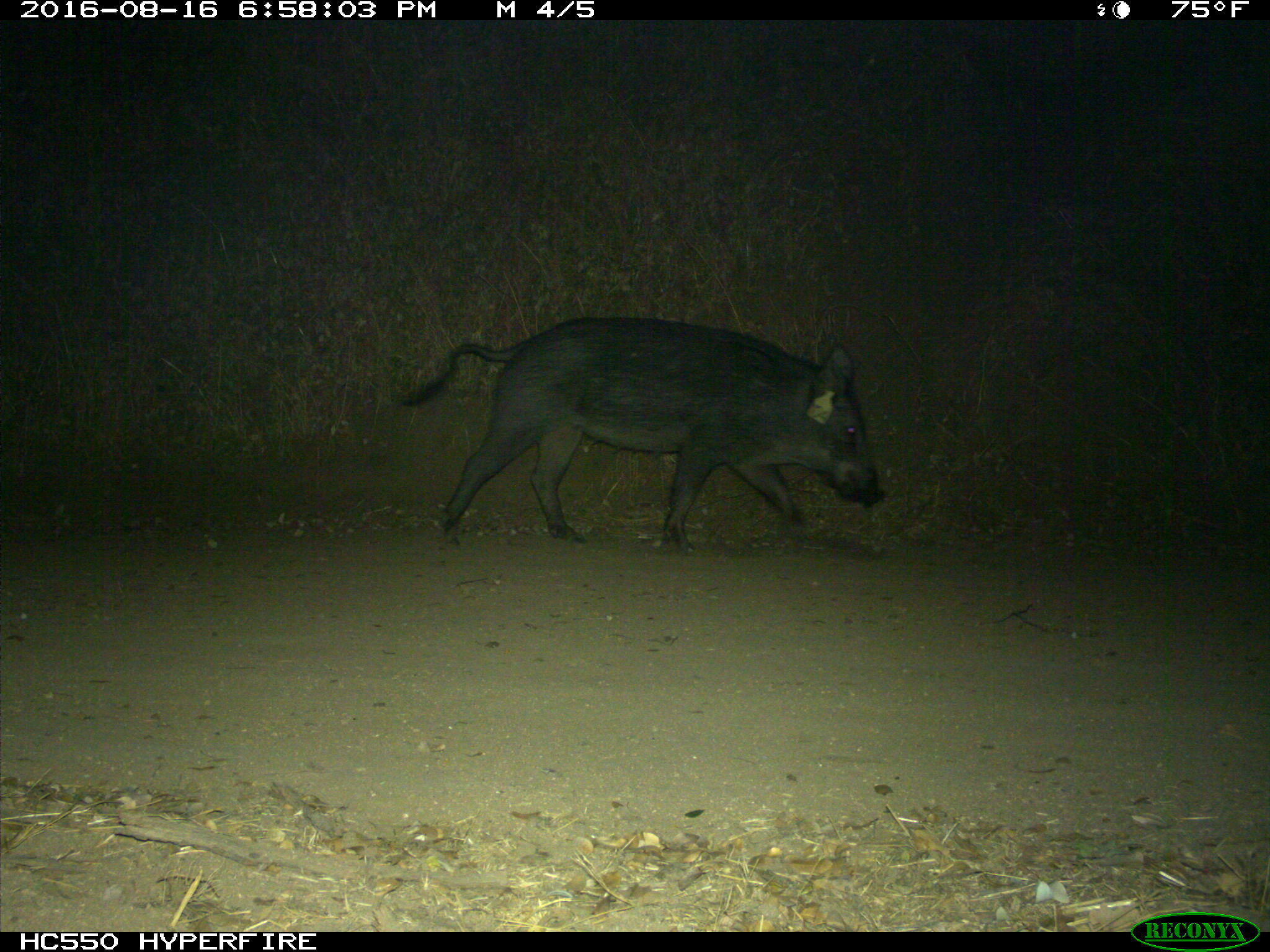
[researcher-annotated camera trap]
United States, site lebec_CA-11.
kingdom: Animalia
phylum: Chordata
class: Mammalia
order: Artiodactyla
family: Suidae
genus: Sus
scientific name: Sus scrofa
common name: wild boar